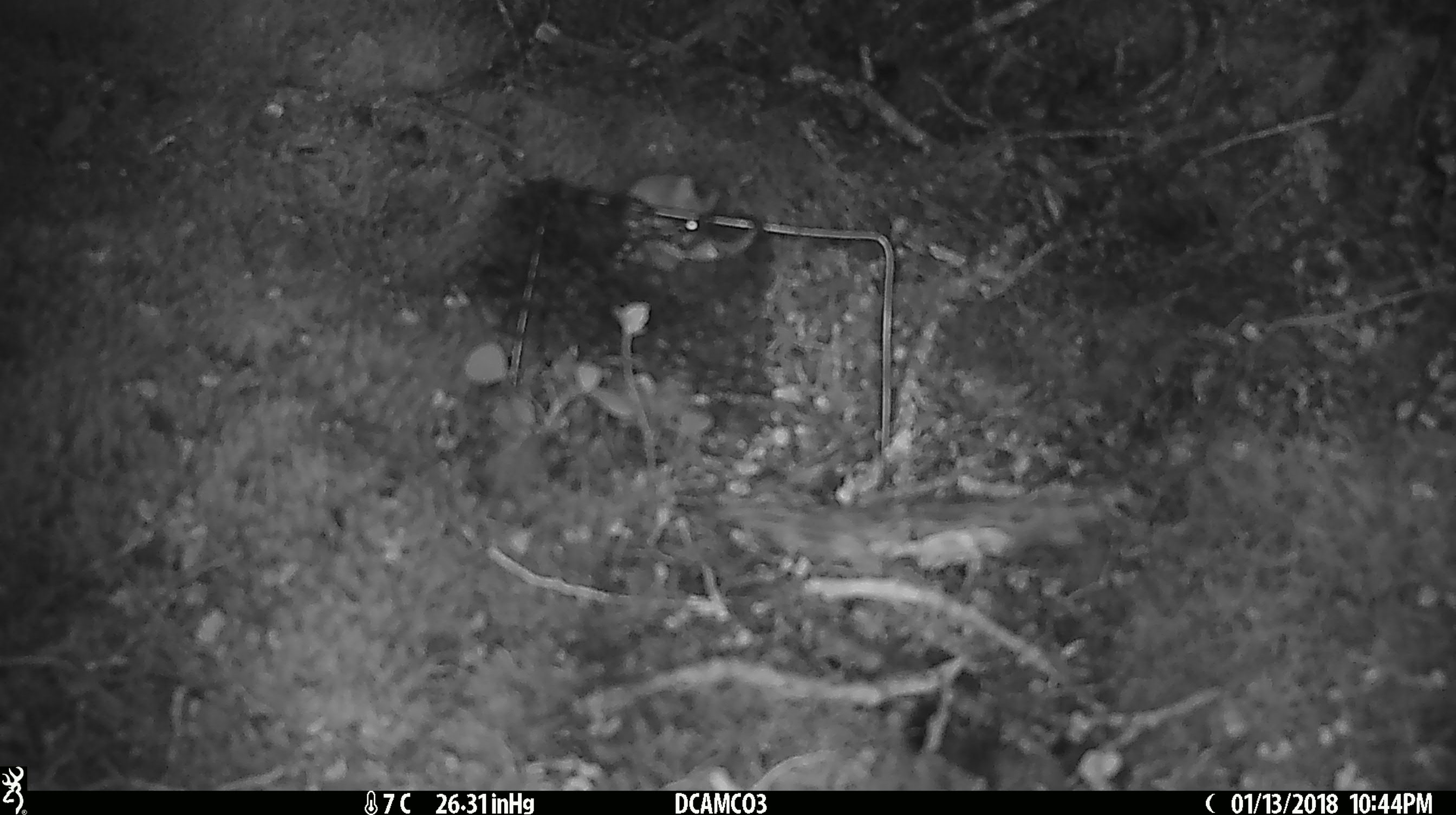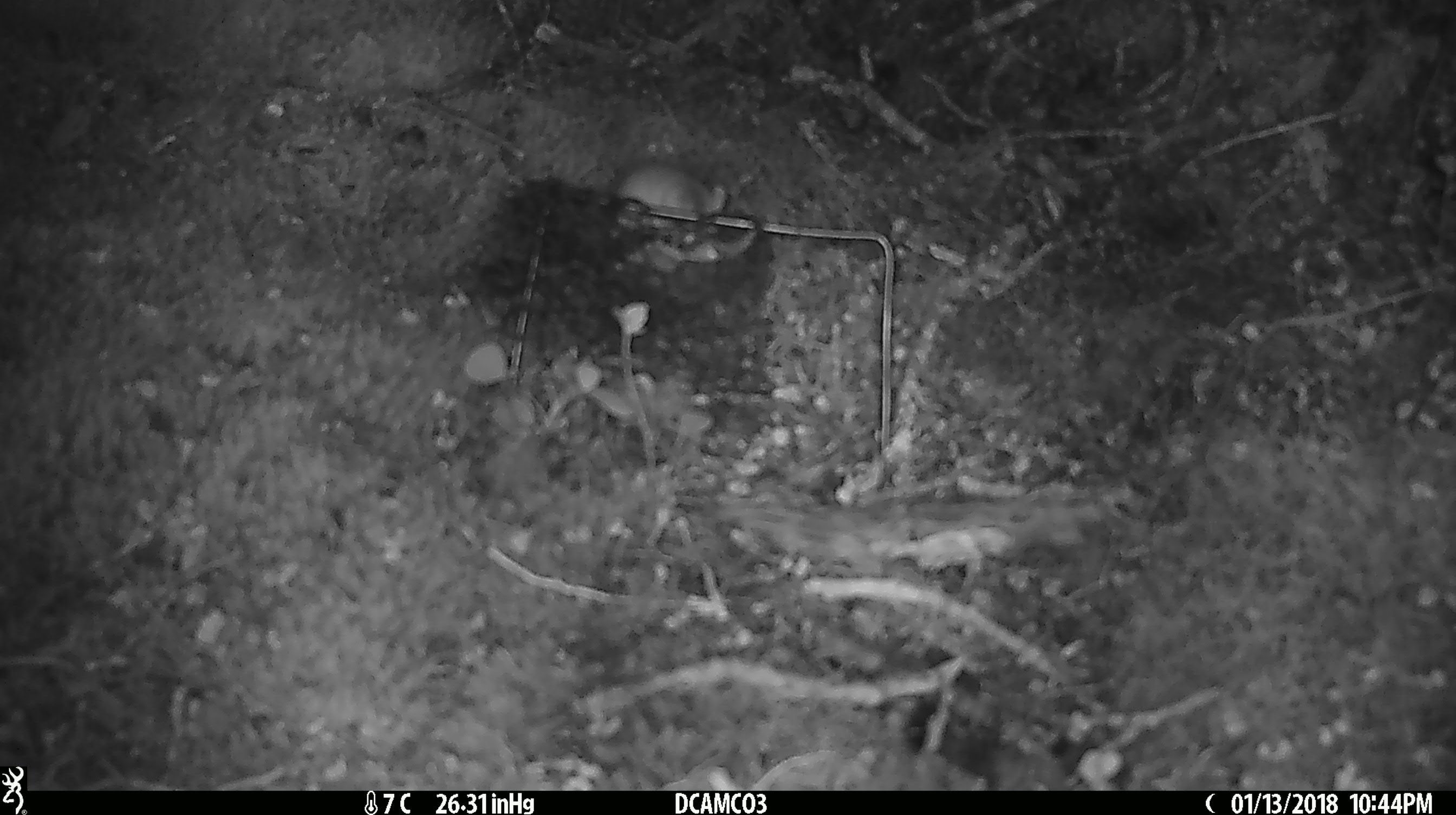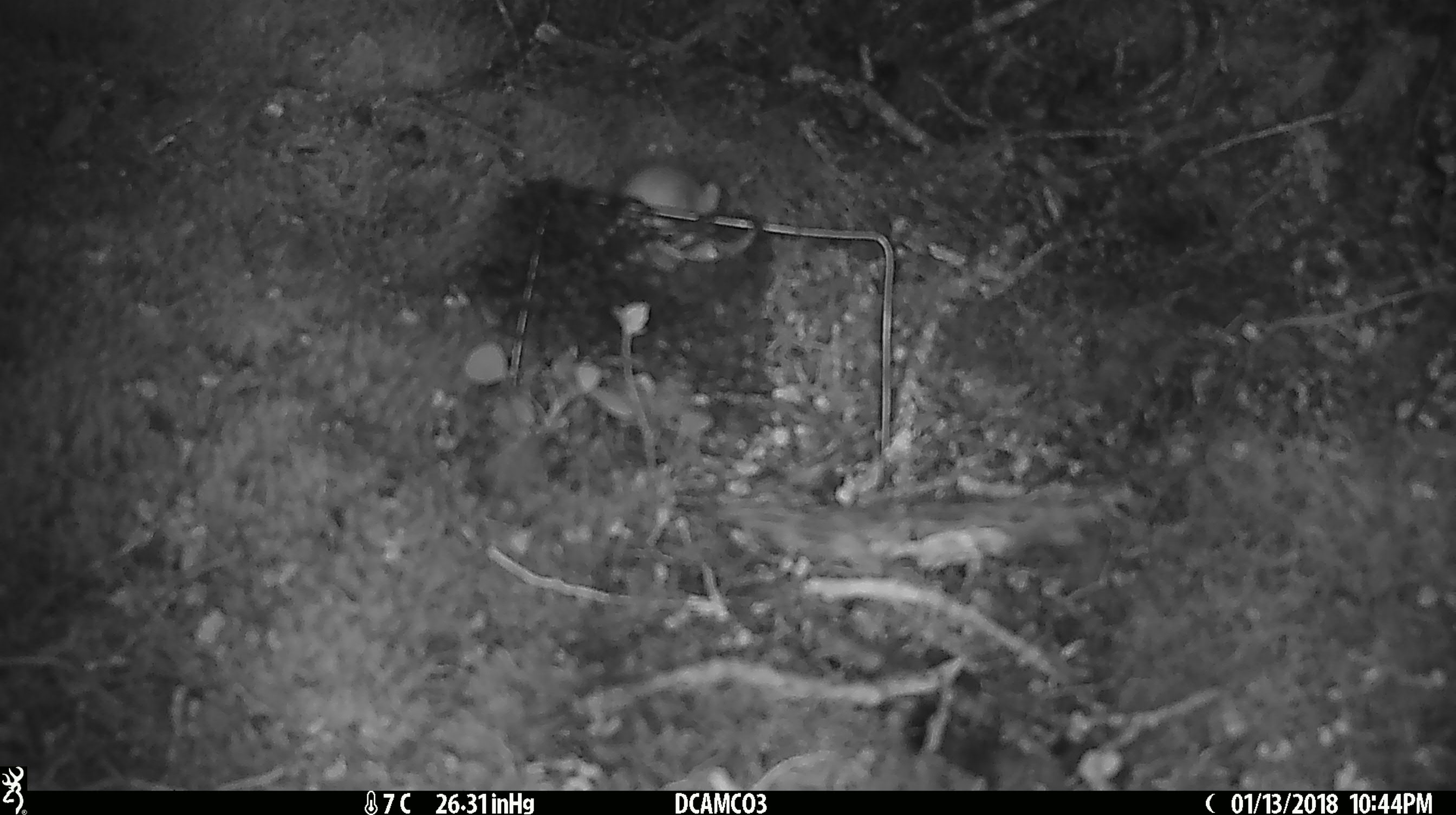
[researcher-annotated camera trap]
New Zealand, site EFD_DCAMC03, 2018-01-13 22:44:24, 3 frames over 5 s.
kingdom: Animalia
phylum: Chordata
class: Mammalia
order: Rodentia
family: Muridae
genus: Mus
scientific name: Mus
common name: mouse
Mouse (Mus).